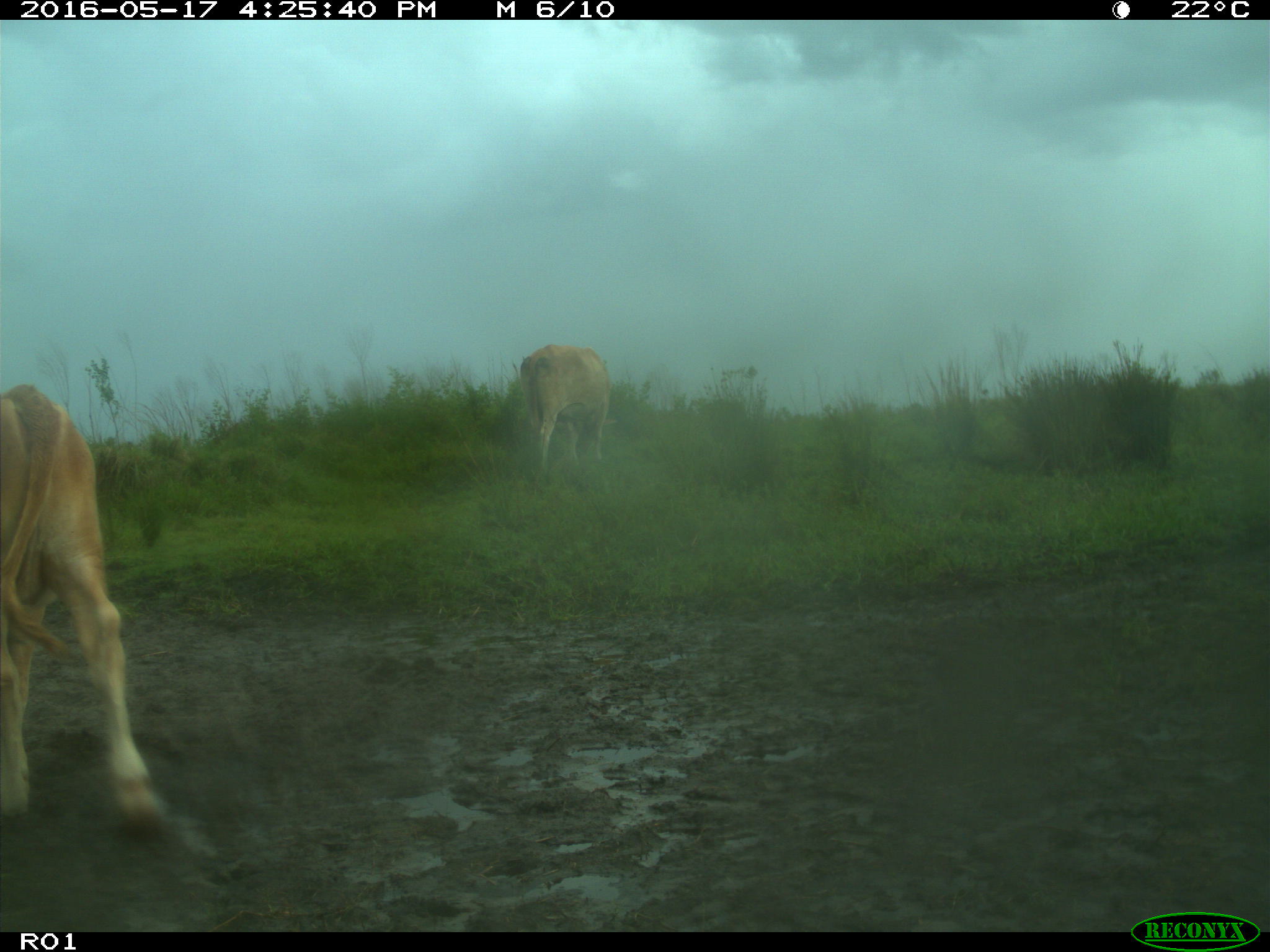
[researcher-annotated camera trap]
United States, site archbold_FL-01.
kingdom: Animalia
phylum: Chordata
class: Mammalia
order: Artiodactyla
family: Bovidae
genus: Bos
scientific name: Bos taurus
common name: domestic cow